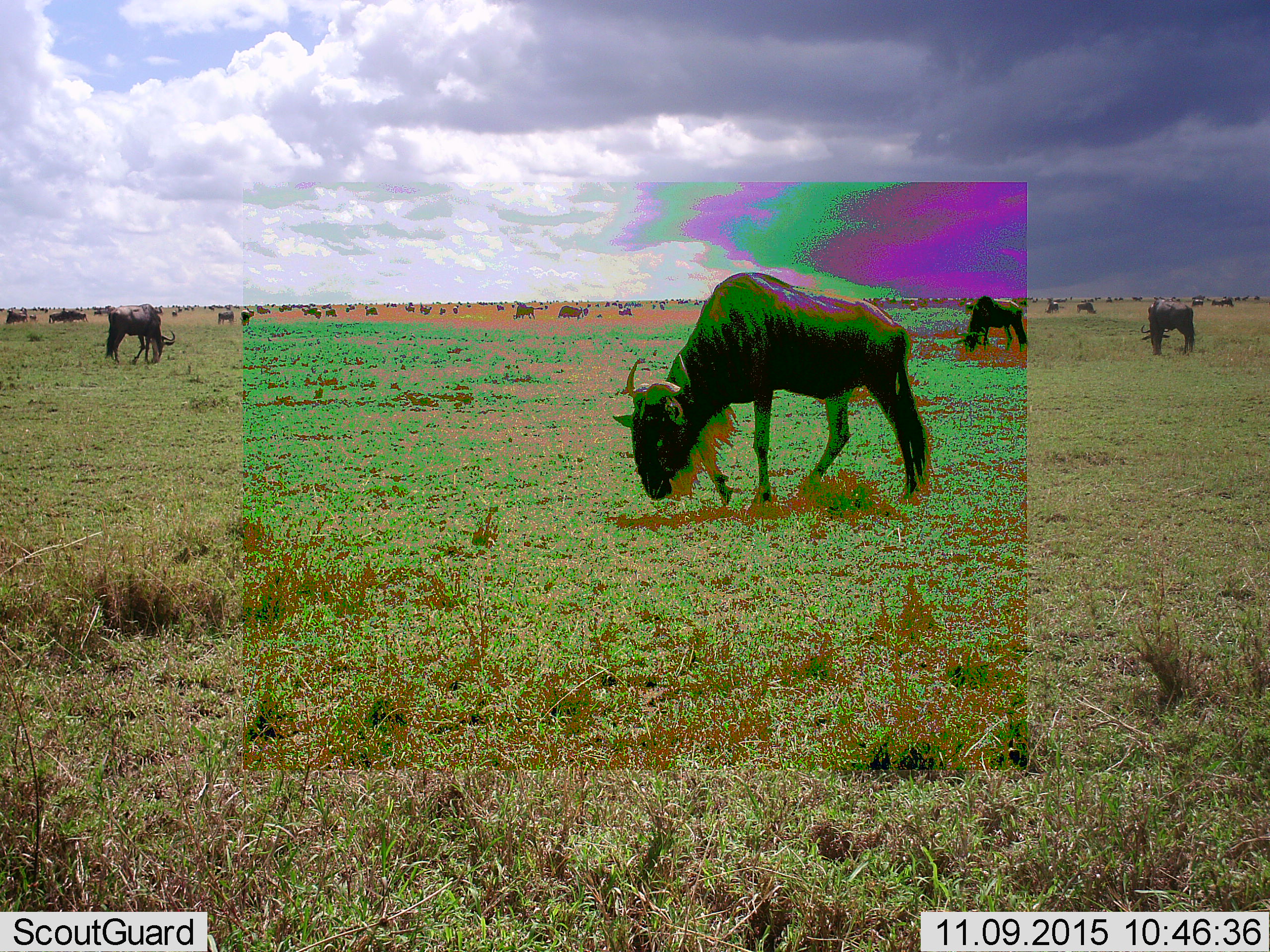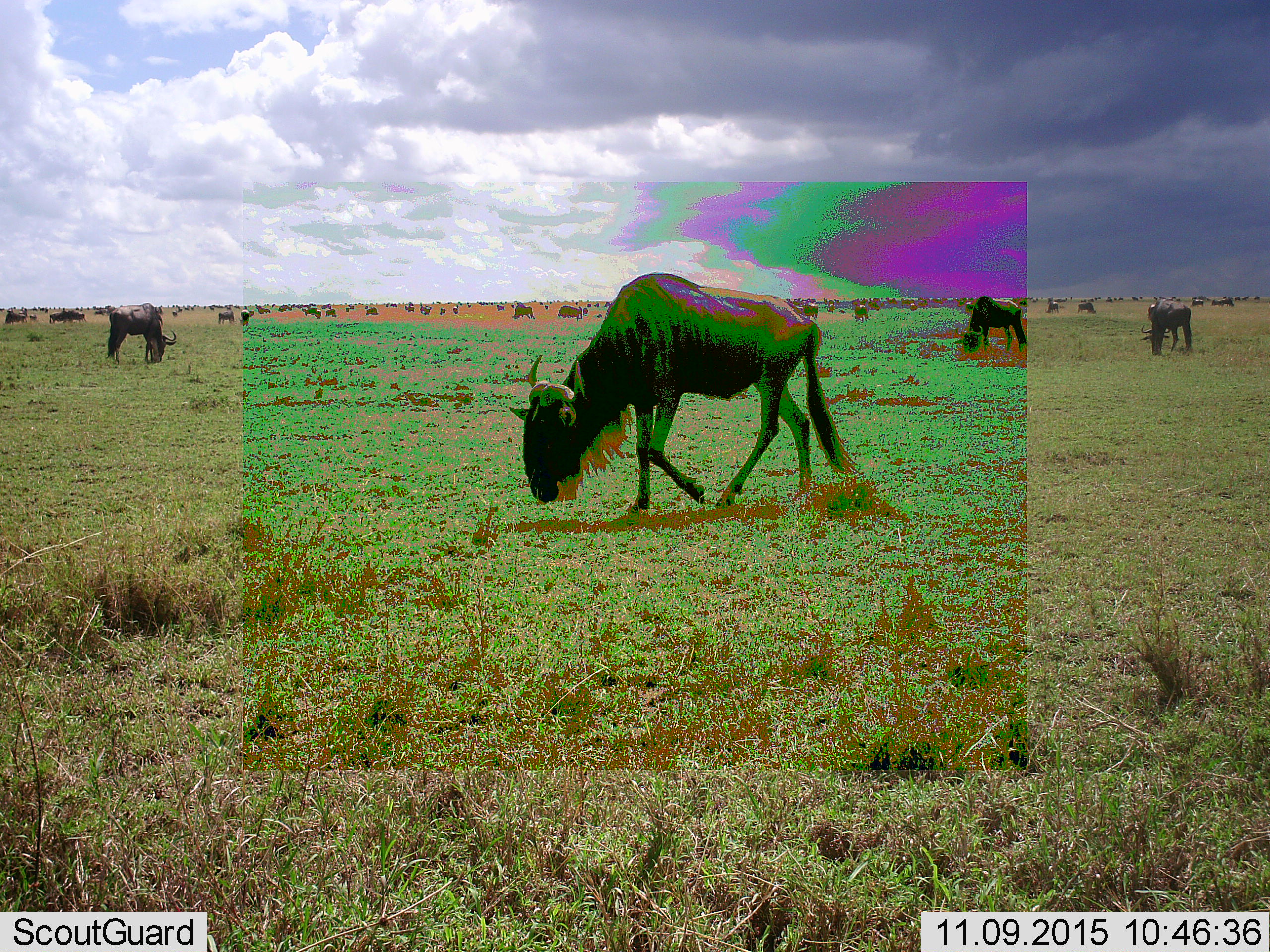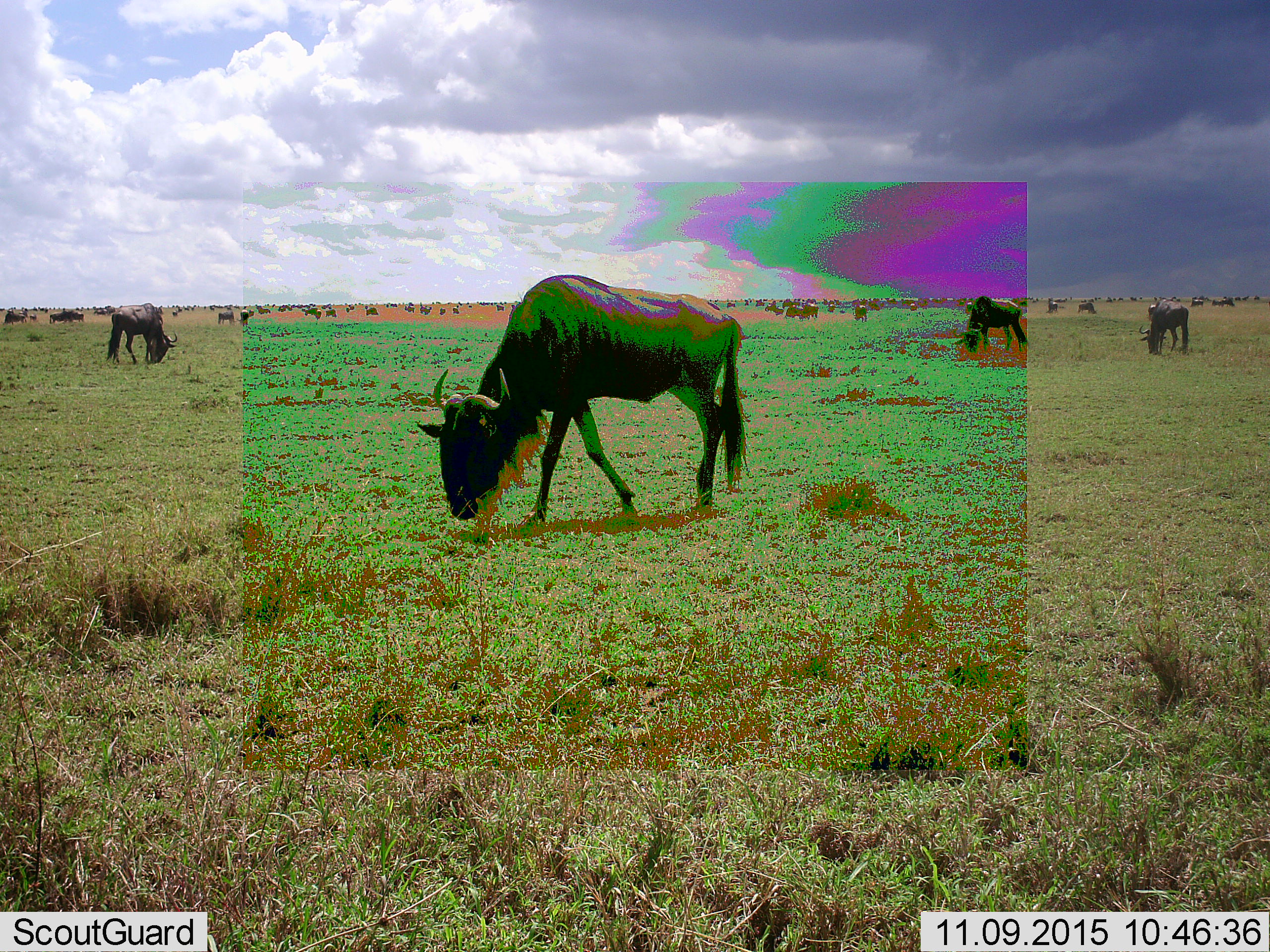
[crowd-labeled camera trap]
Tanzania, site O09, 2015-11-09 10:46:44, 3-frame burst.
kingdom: Animalia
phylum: Chordata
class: Mammalia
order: Artiodactyla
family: Bovidae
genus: Connochaetes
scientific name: Connochaetes taurinus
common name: blue wildebeest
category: wildebeest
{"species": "wildebeest (blue wildebeest) (Connochaetes taurinus)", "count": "11-50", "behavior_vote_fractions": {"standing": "57%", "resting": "0%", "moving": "57%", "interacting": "0%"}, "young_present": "14%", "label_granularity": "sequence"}